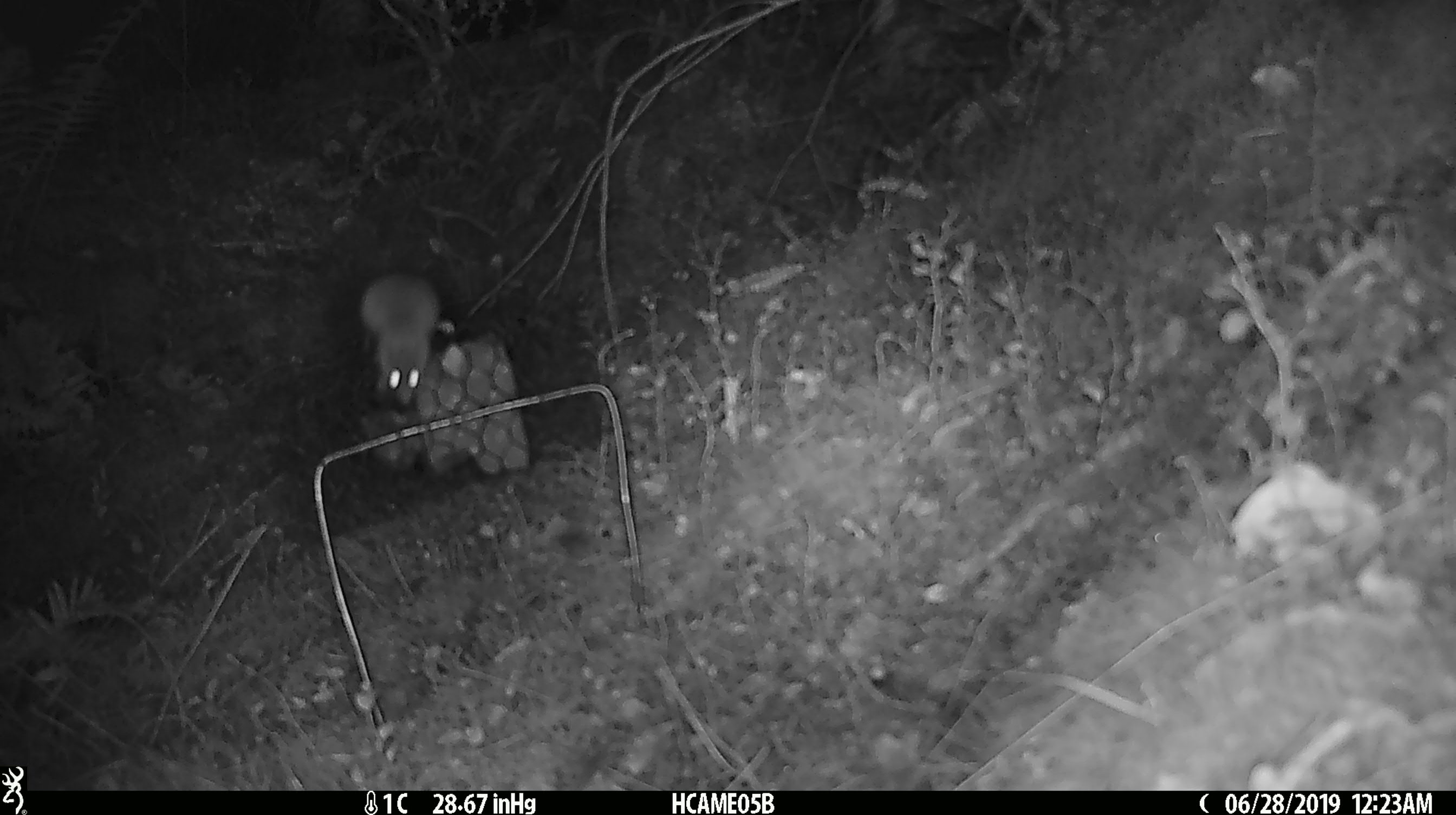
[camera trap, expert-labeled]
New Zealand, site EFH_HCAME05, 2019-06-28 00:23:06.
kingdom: Animalia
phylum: Chordata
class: Mammalia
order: Rodentia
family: Muridae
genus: Mus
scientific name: Mus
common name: mouse